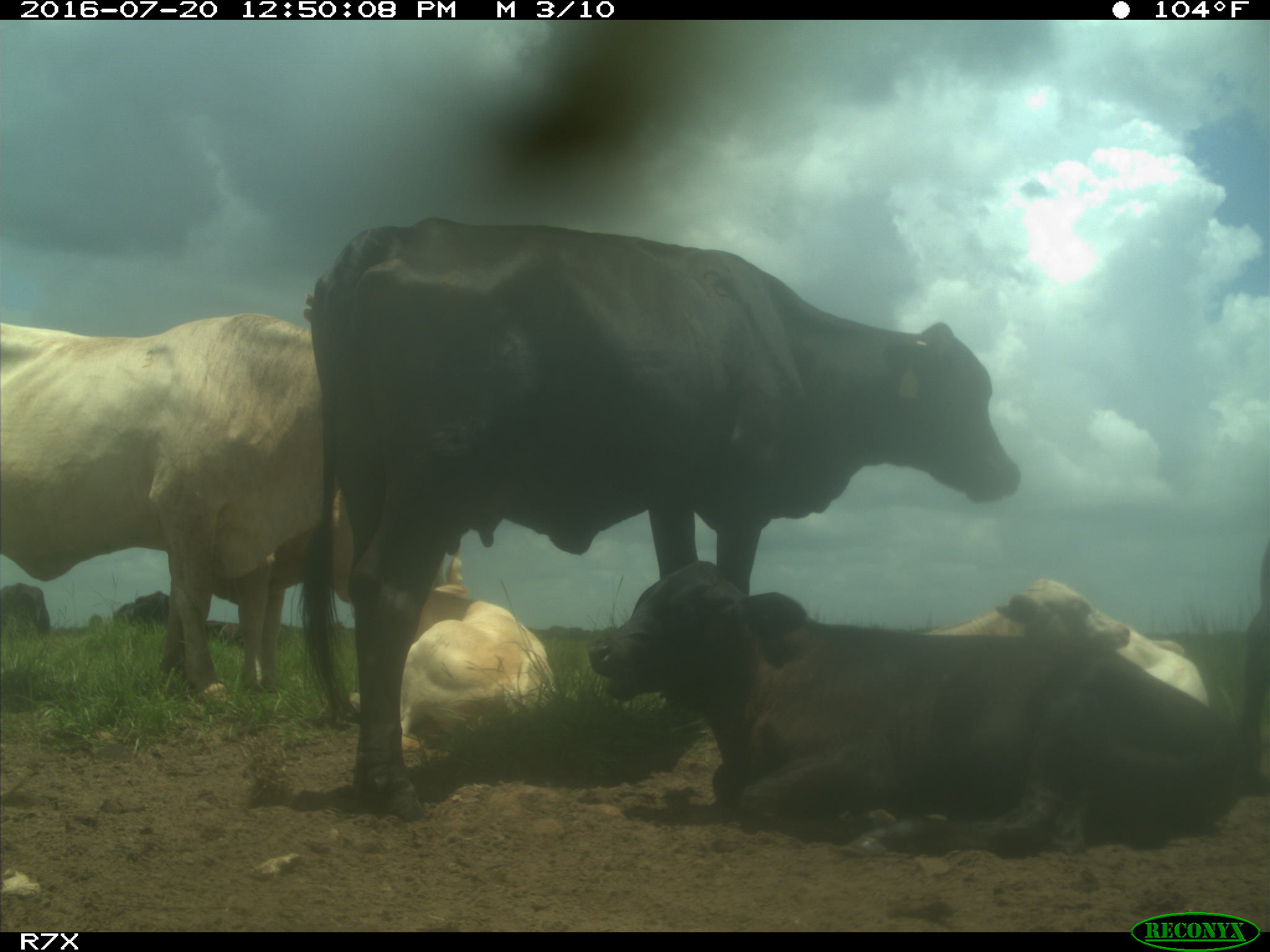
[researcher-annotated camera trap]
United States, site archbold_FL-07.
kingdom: Animalia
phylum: Chordata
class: Mammalia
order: Artiodactyla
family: Bovidae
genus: Bos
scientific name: Bos taurus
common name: domestic cow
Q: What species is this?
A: Bos taurus (domestic cow).